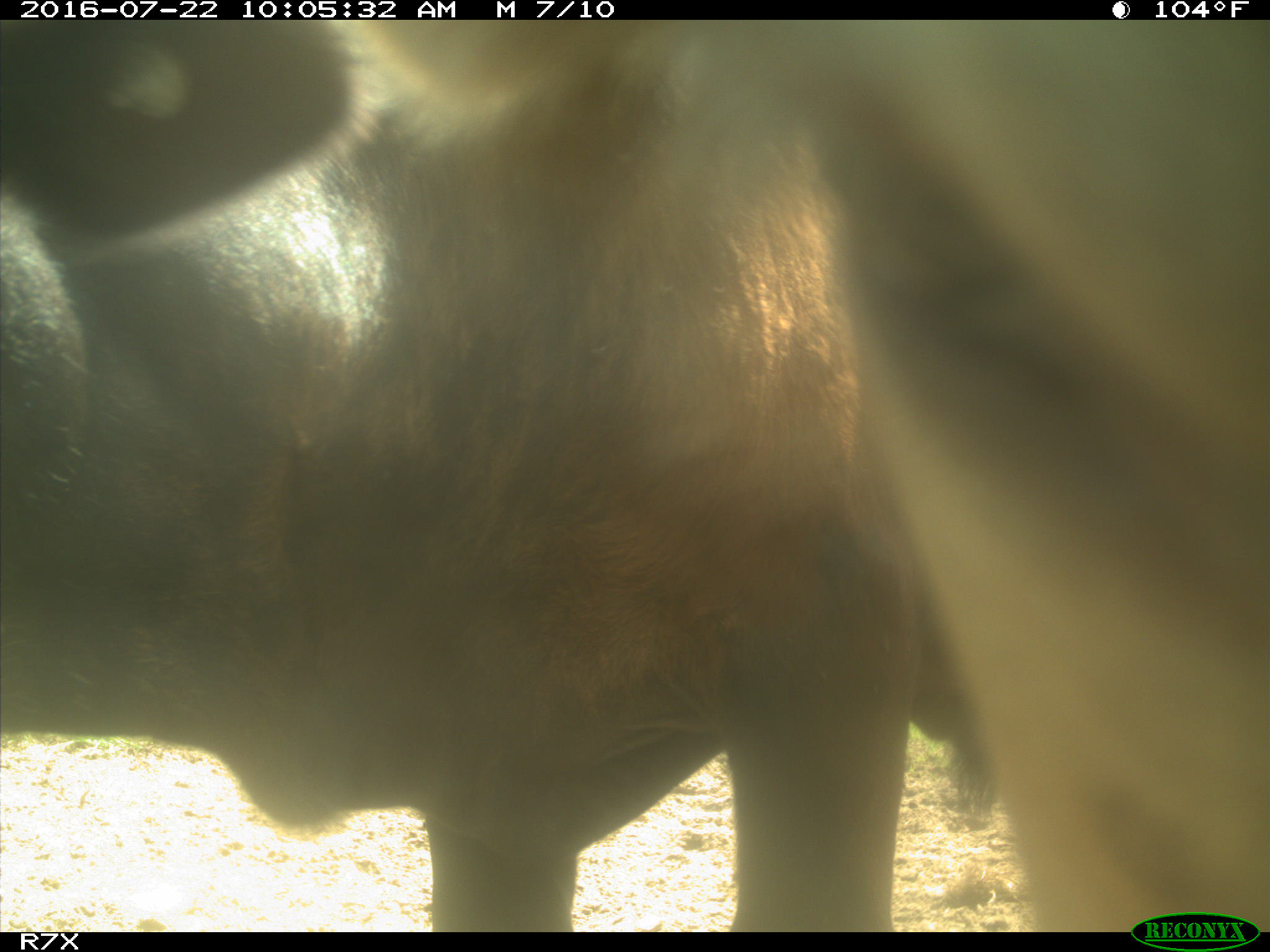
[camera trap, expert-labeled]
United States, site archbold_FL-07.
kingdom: Animalia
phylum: Chordata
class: Mammalia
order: Artiodactyla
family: Bovidae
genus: Bos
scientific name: Bos taurus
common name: domestic cow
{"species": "Bos taurus (domestic cow)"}